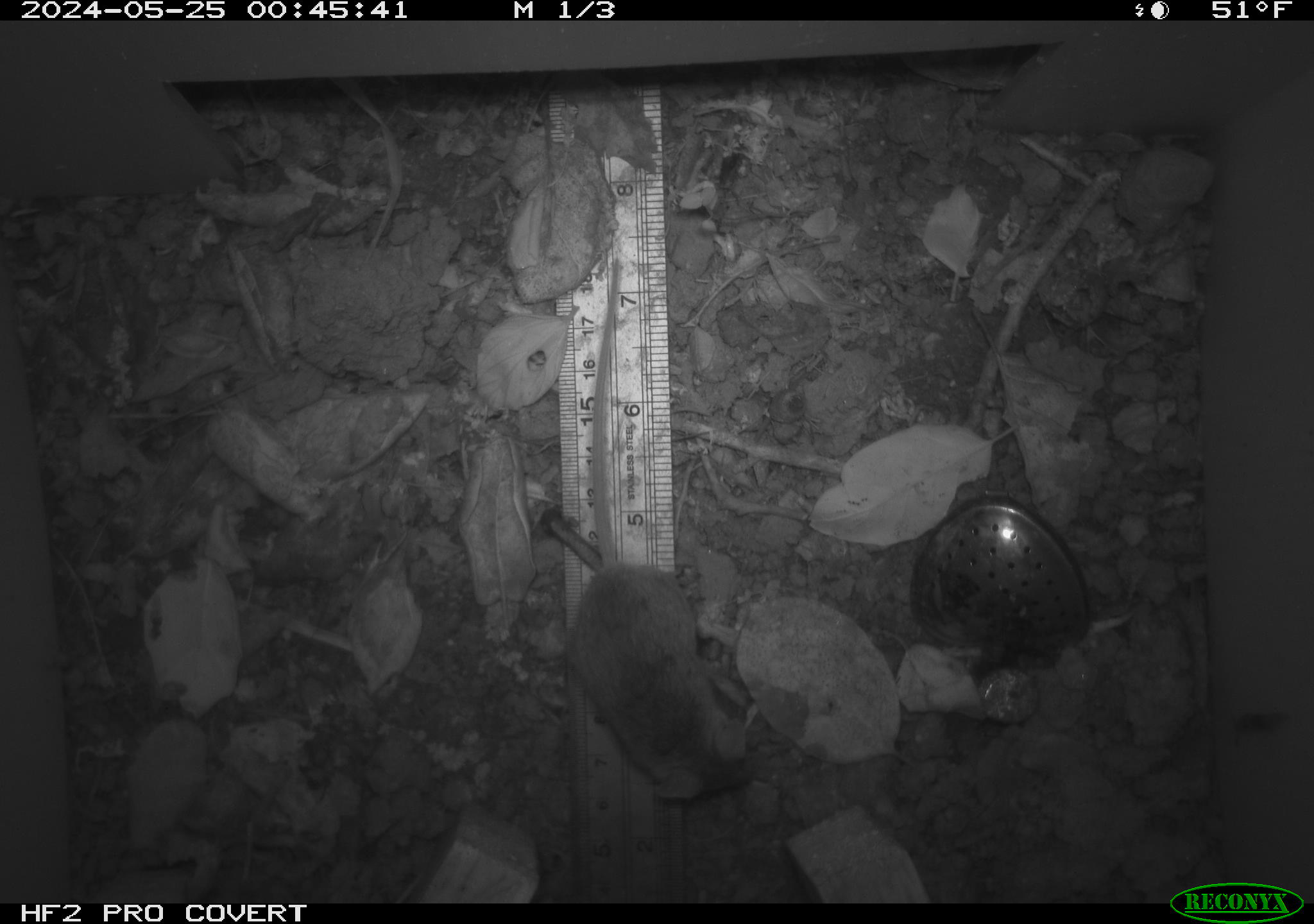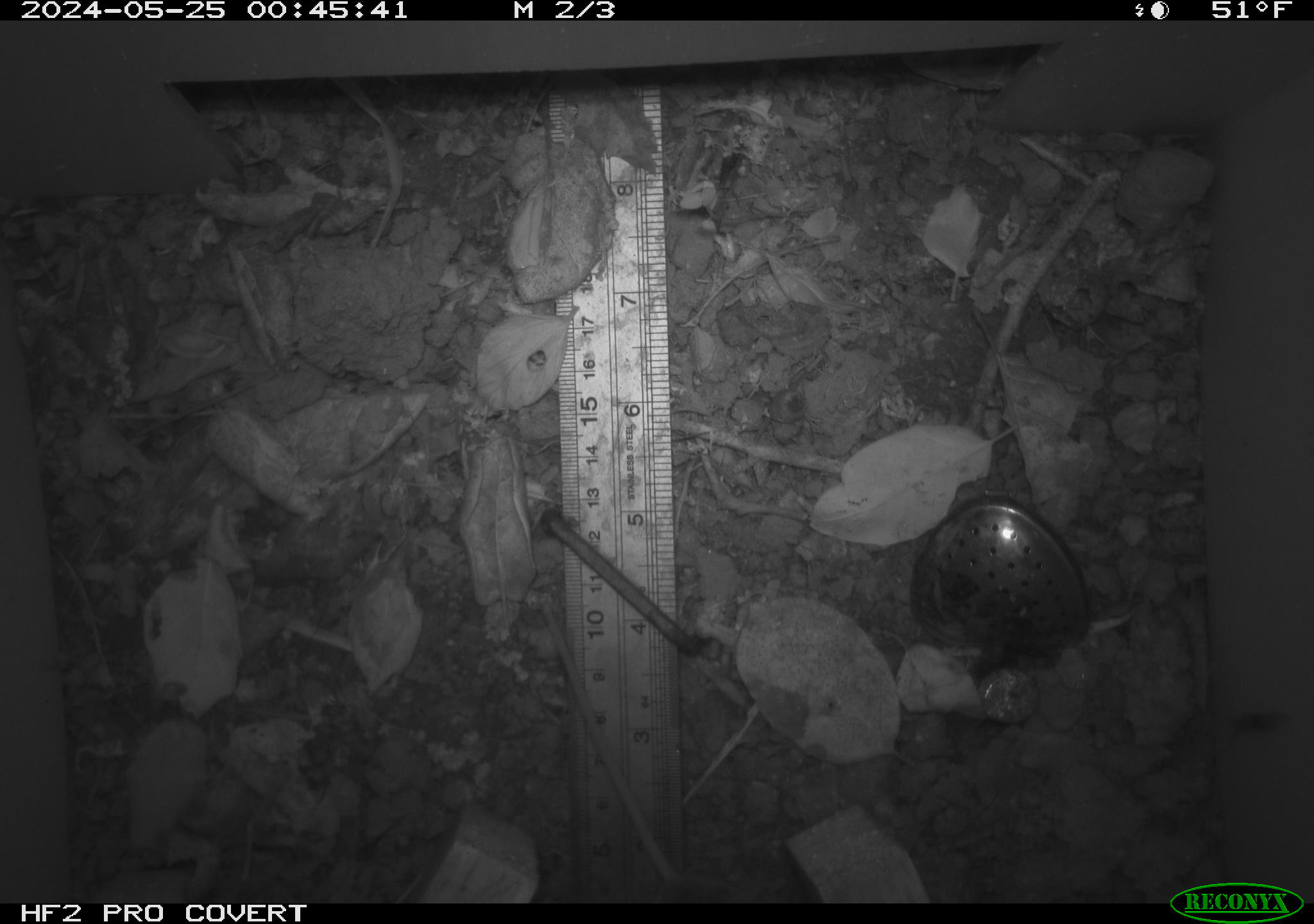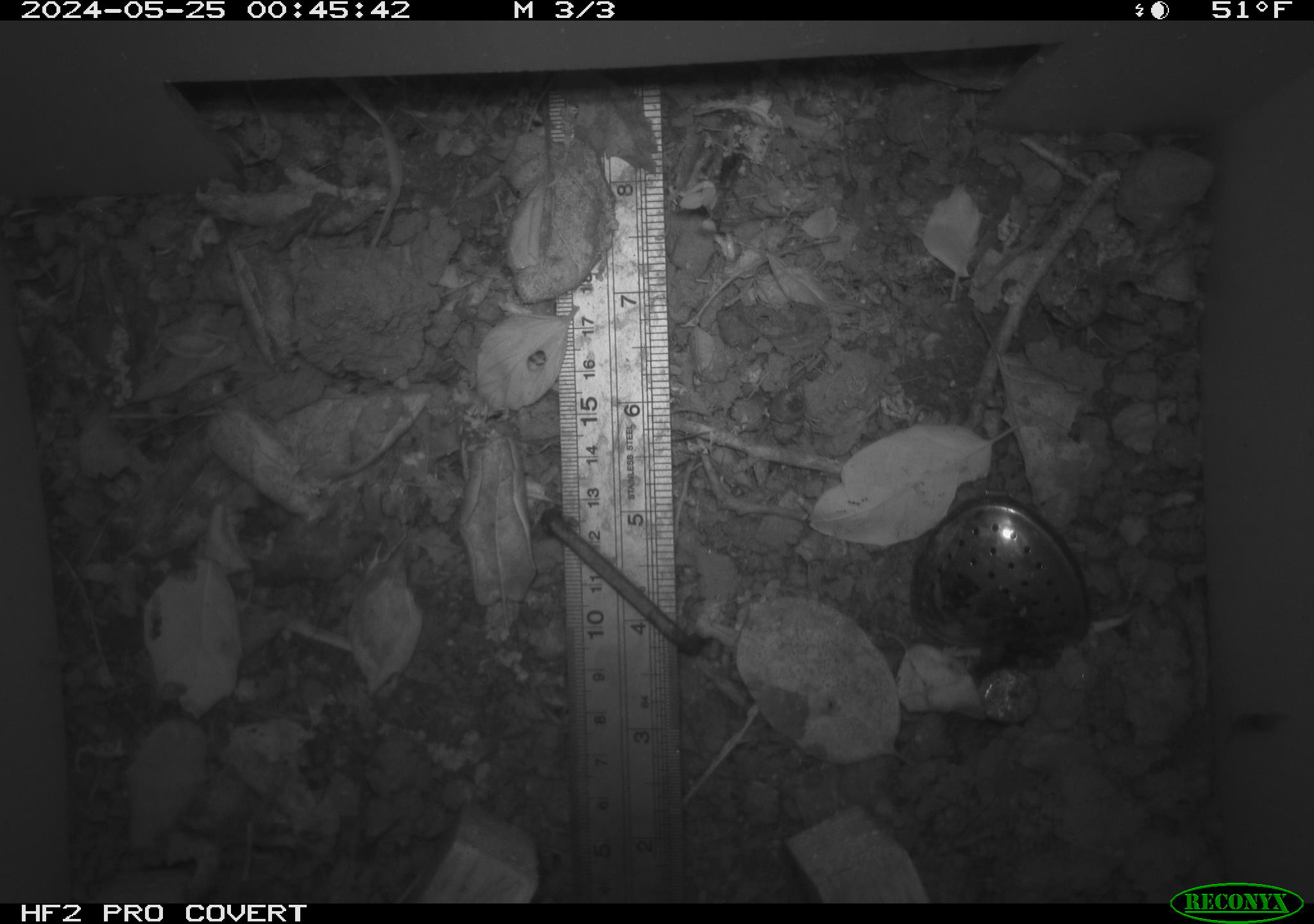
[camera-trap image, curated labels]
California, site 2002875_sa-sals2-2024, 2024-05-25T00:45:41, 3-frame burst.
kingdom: Animalia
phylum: Chordata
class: Mammalia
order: Rodentia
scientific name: Rodentia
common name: mouse species